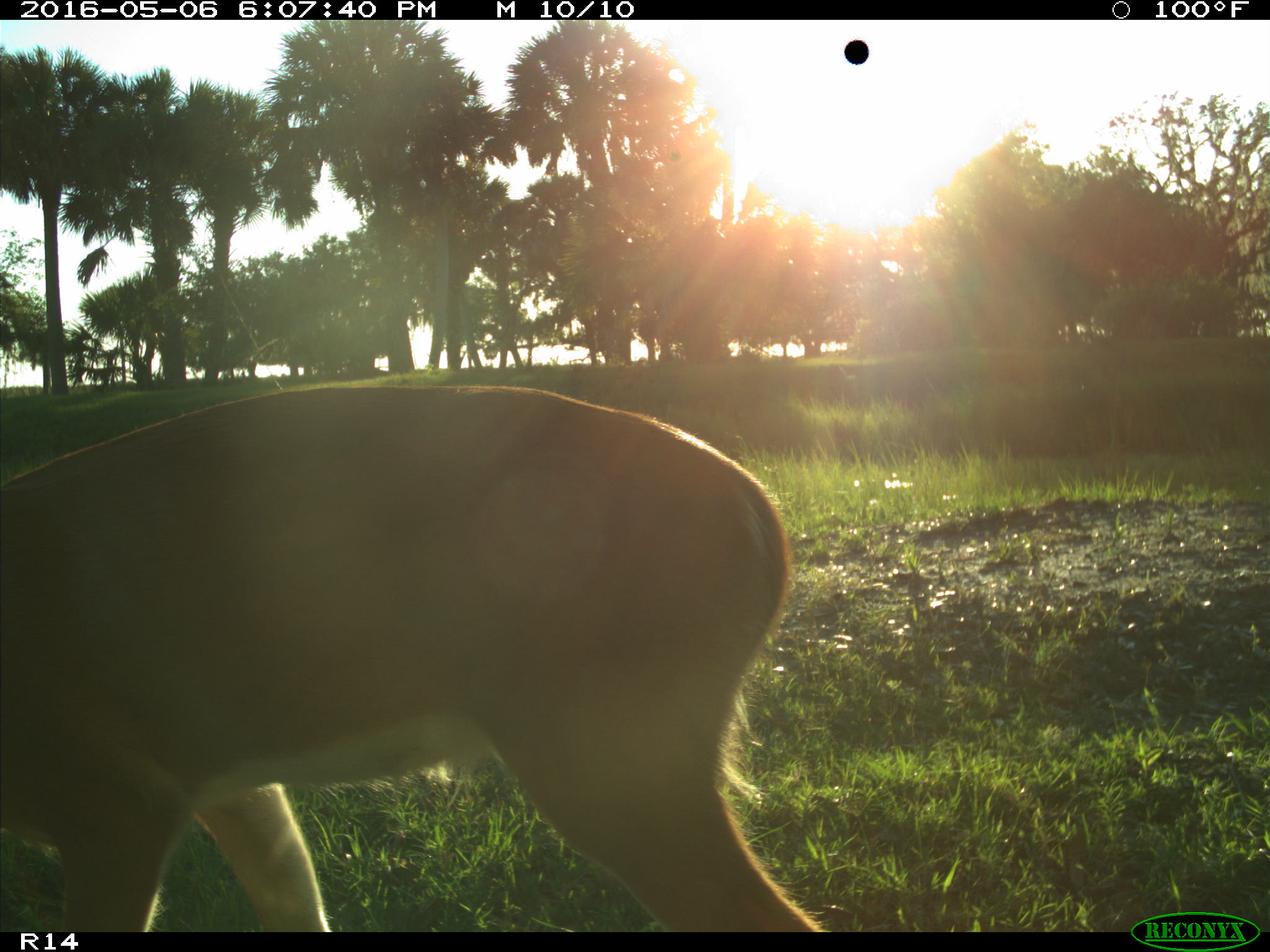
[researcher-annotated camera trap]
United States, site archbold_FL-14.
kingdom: Animalia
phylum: Chordata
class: Mammalia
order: Artiodactyla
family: Cervidae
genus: Odocoileus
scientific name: Odocoileus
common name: deer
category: unidentified deer